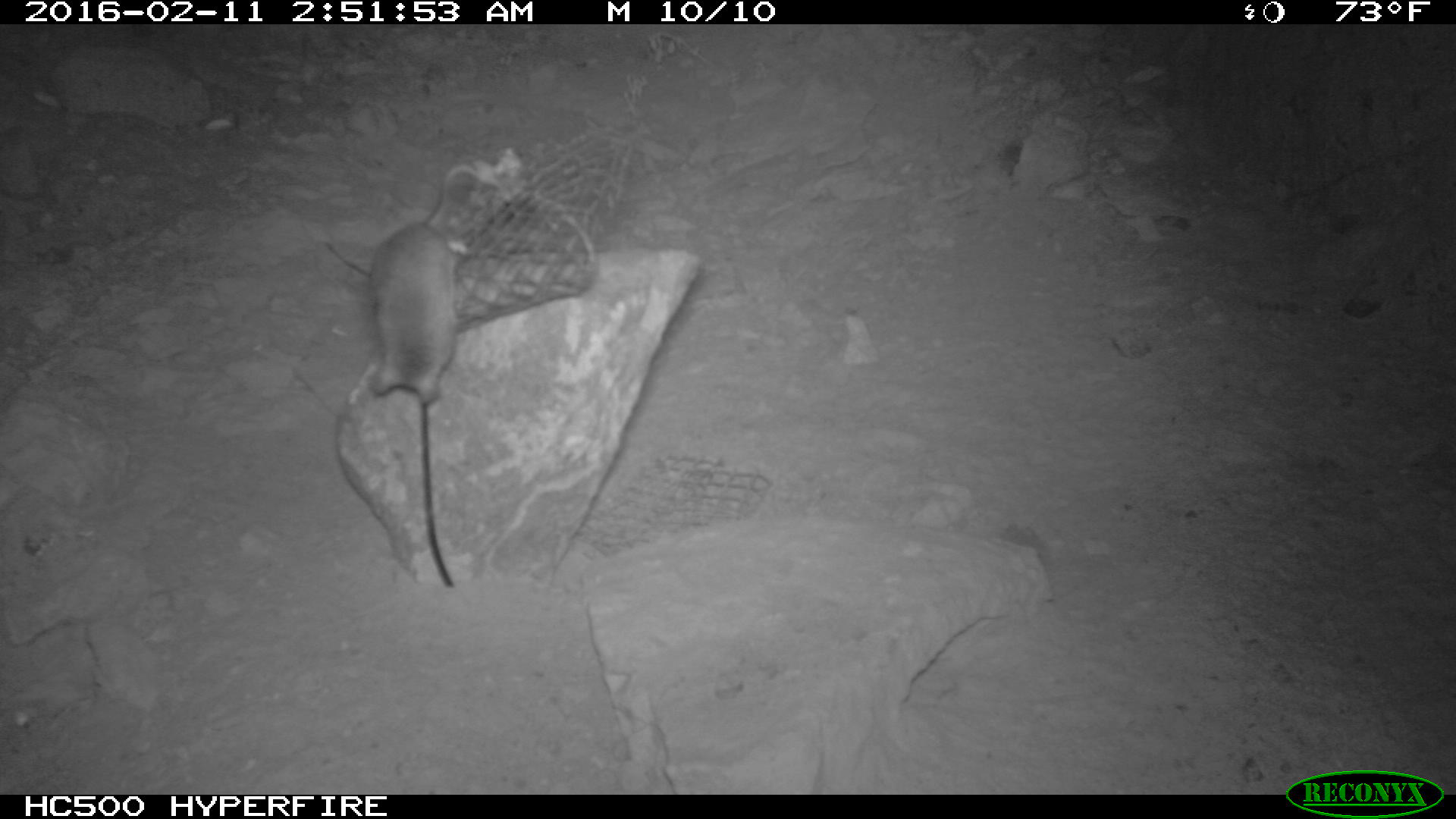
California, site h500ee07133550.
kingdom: Animalia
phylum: Chordata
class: Mammalia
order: Rodentia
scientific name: Rodentia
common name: rodent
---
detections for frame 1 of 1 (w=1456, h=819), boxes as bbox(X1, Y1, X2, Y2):
rodent: bbox(368, 221, 456, 406)